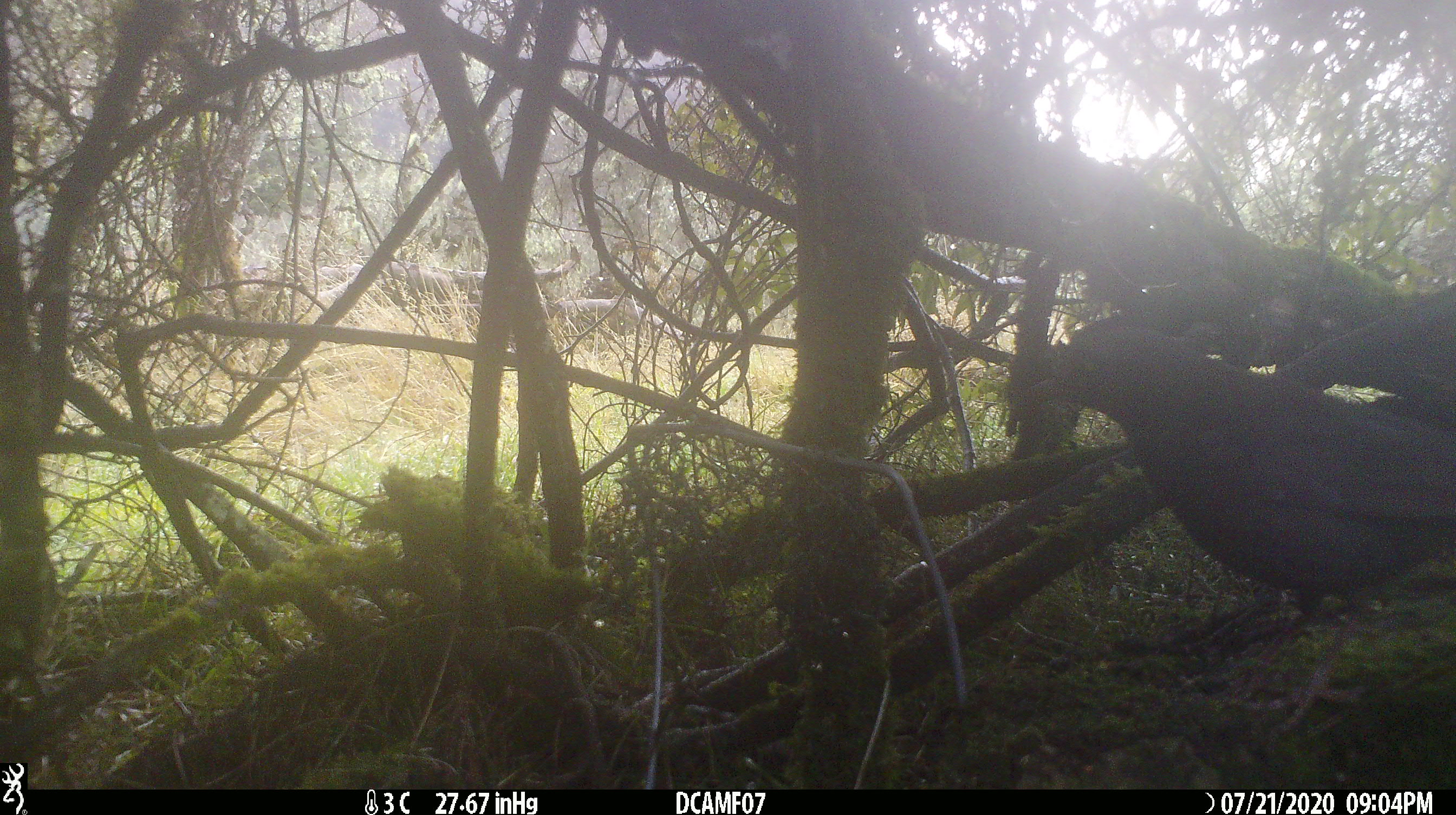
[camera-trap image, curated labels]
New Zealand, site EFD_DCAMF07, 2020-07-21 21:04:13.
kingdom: Animalia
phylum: Chordata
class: Aves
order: Passeriformes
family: Turdidae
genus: Turdus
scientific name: Turdus merula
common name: eurasian blackbird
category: blackbird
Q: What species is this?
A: Blackbird (eurasian blackbird) (Turdus merula).